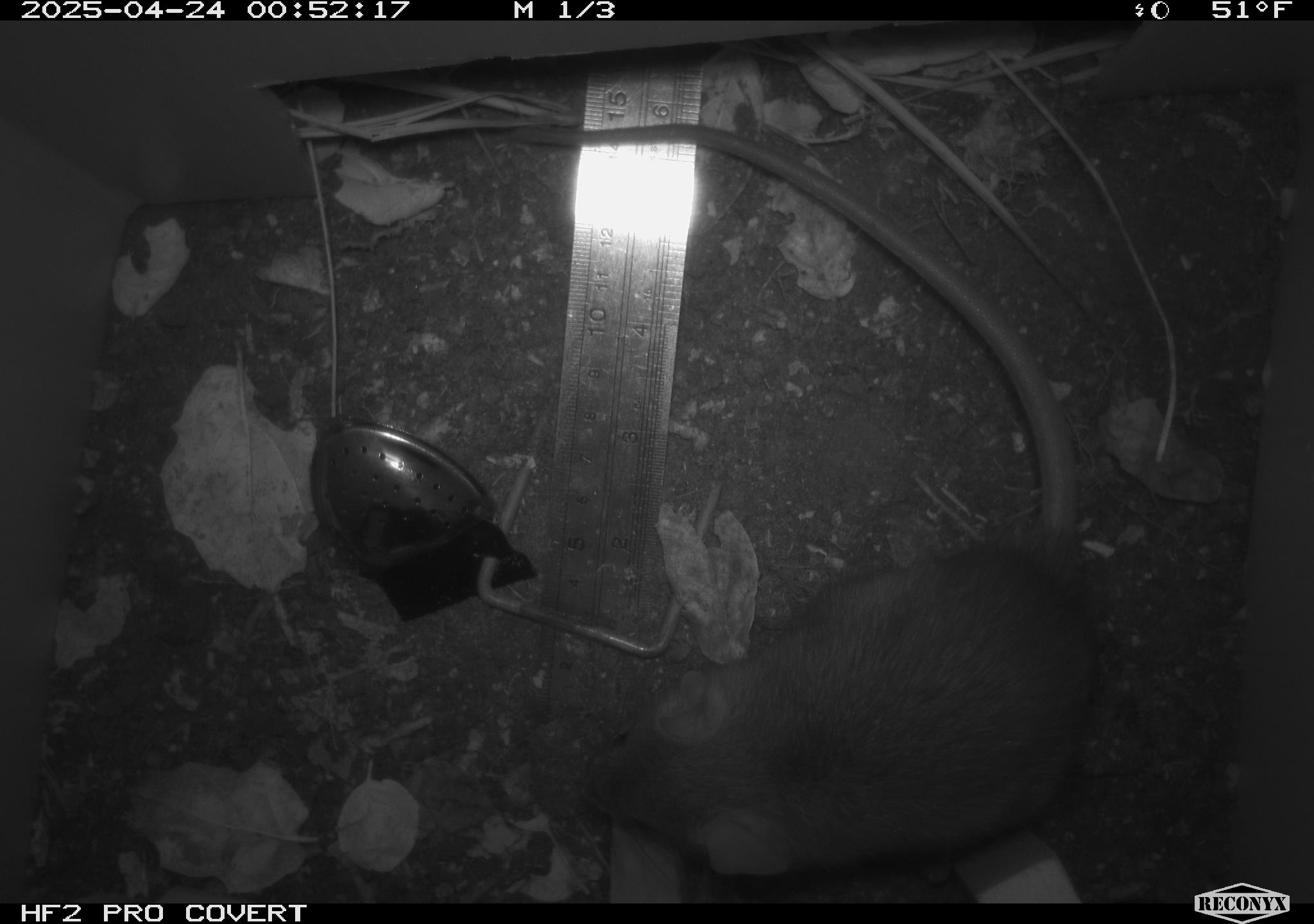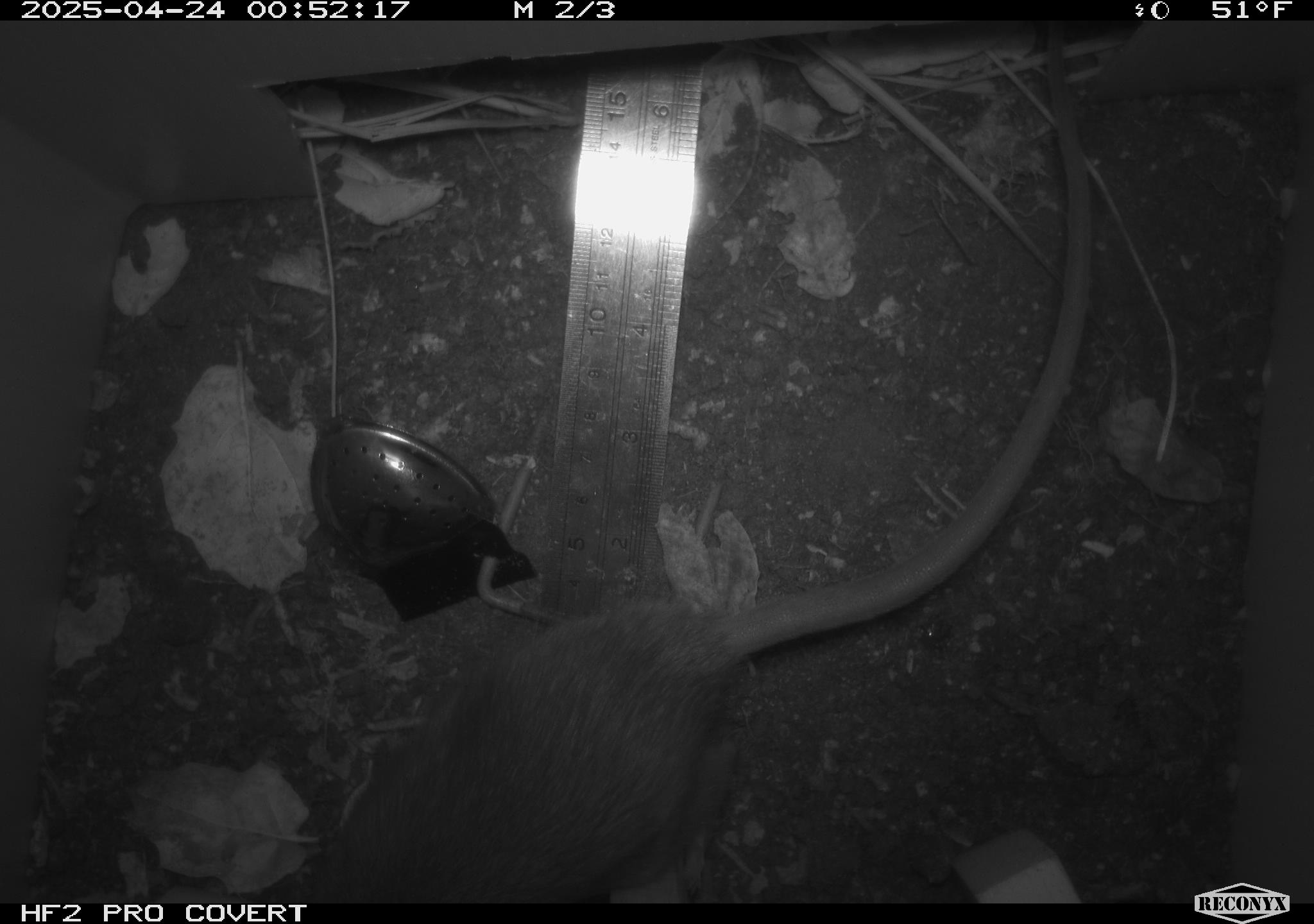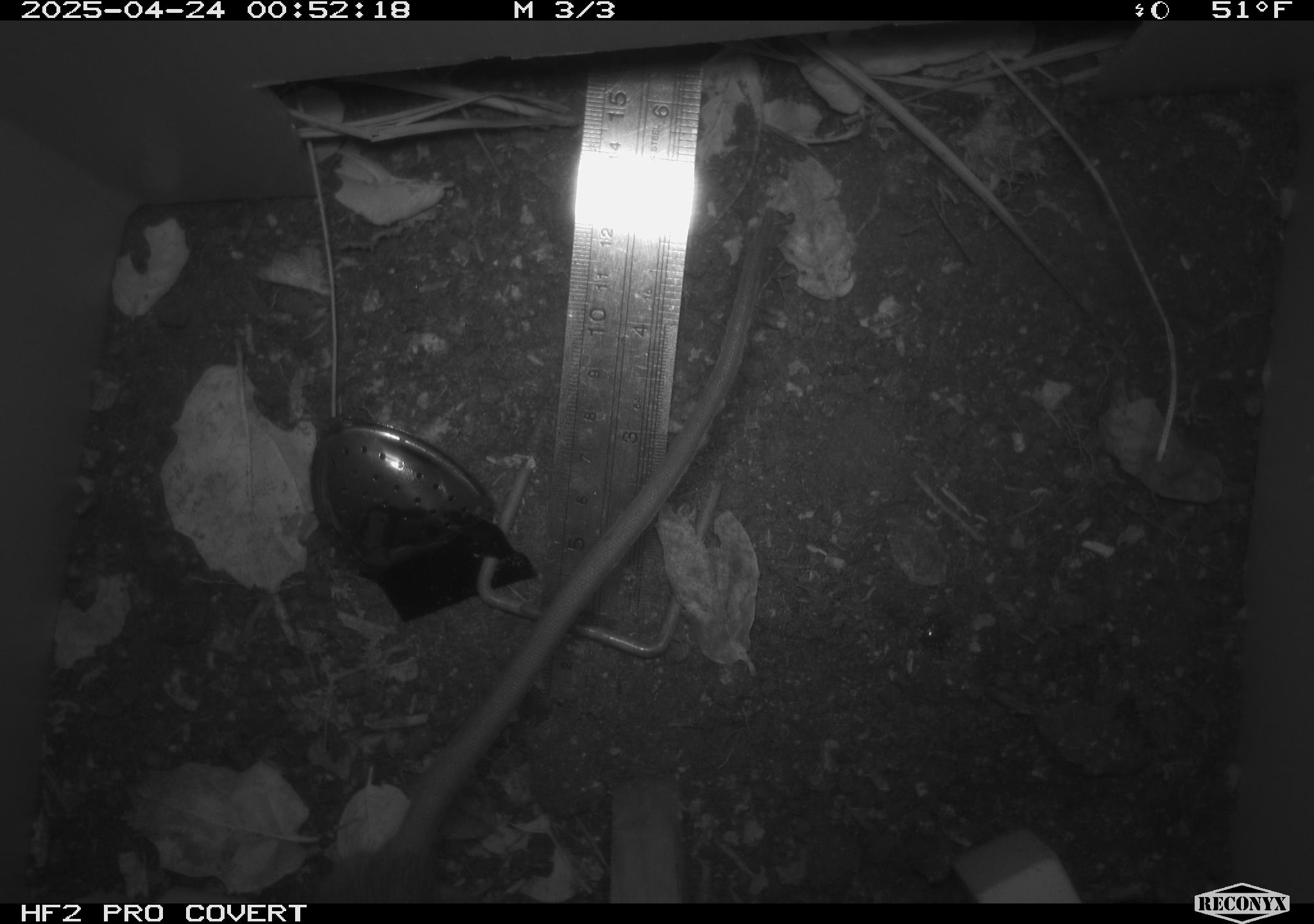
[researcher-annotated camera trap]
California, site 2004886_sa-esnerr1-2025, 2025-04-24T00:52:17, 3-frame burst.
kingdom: Animalia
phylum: Chordata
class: Mammalia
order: Rodentia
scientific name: Rodentia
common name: rodent